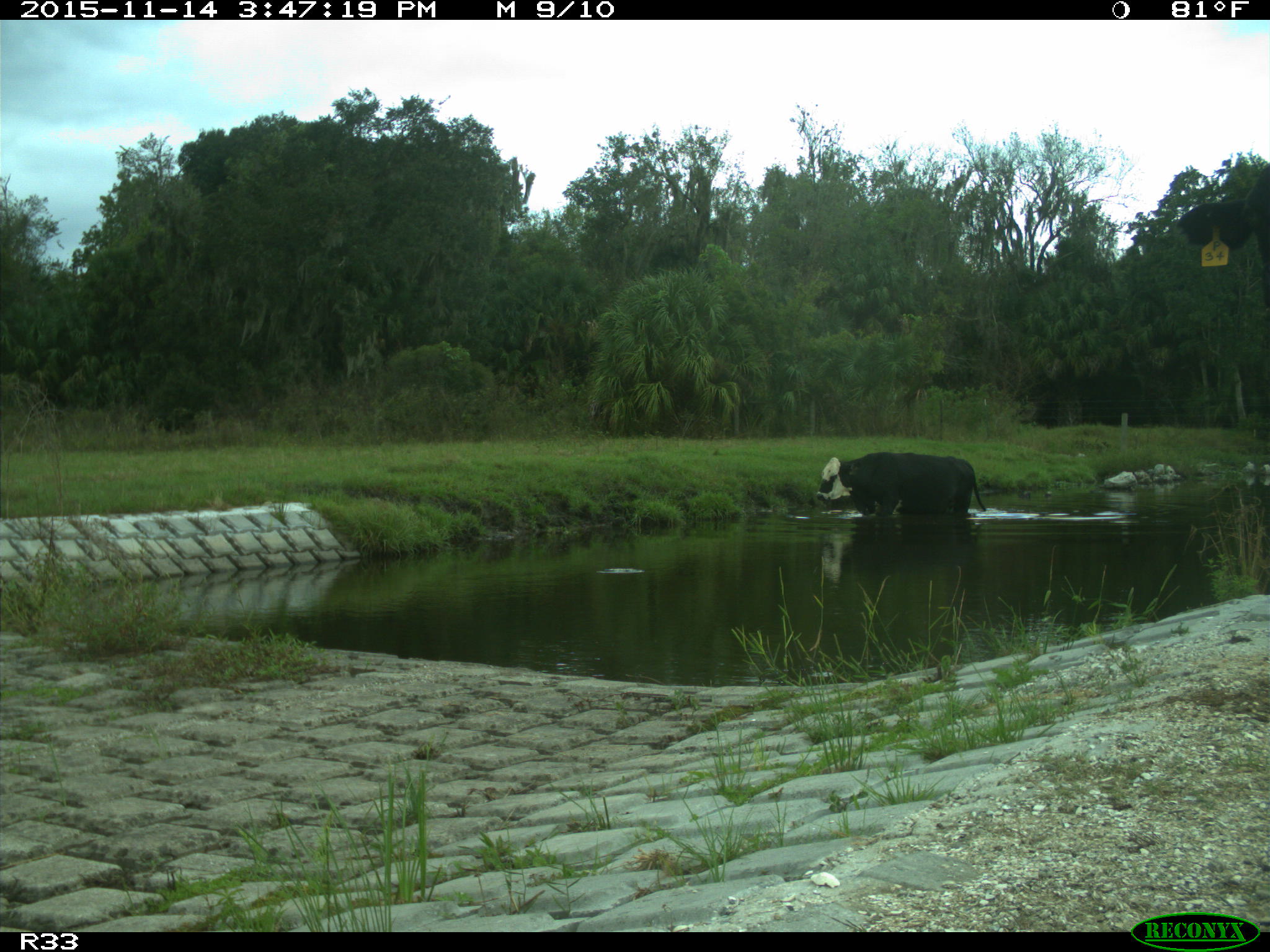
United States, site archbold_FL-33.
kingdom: Animalia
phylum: Chordata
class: Mammalia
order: Artiodactyla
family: Bovidae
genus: Bos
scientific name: Bos taurus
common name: domestic cow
Bos taurus (domestic cow).